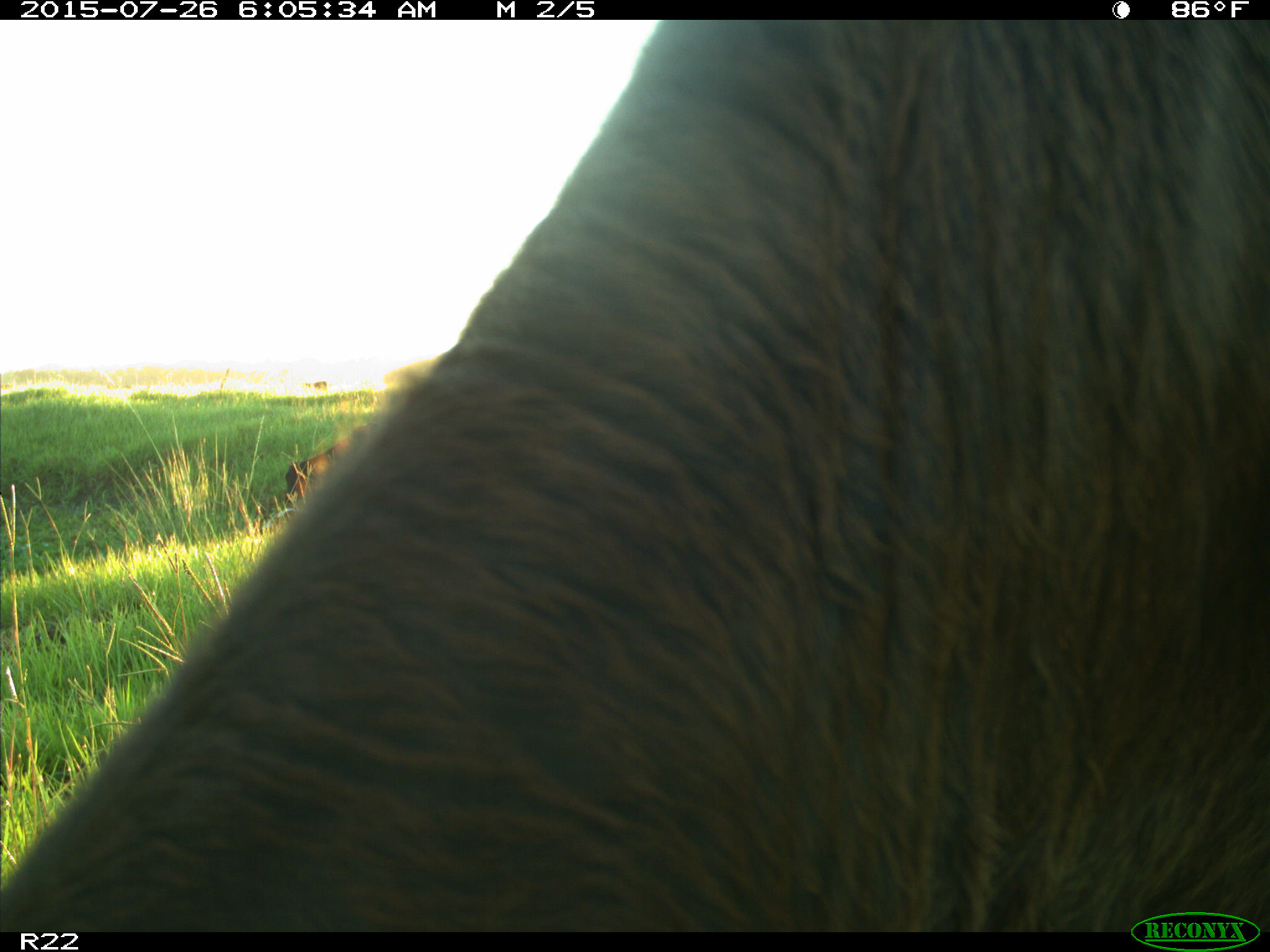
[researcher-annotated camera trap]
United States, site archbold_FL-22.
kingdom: Animalia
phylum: Chordata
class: Mammalia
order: Artiodactyla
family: Bovidae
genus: Bos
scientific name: Bos taurus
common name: domestic cow